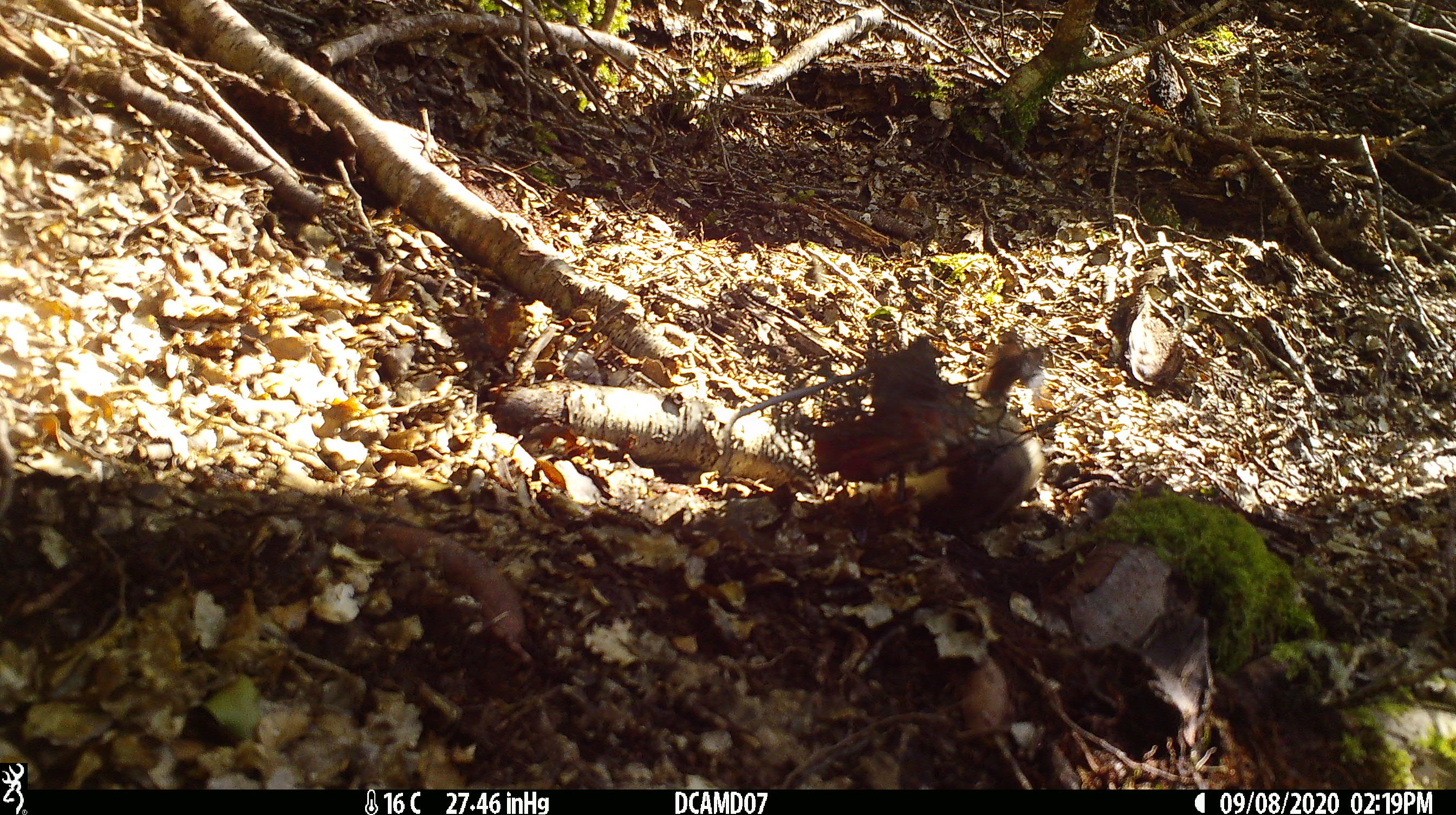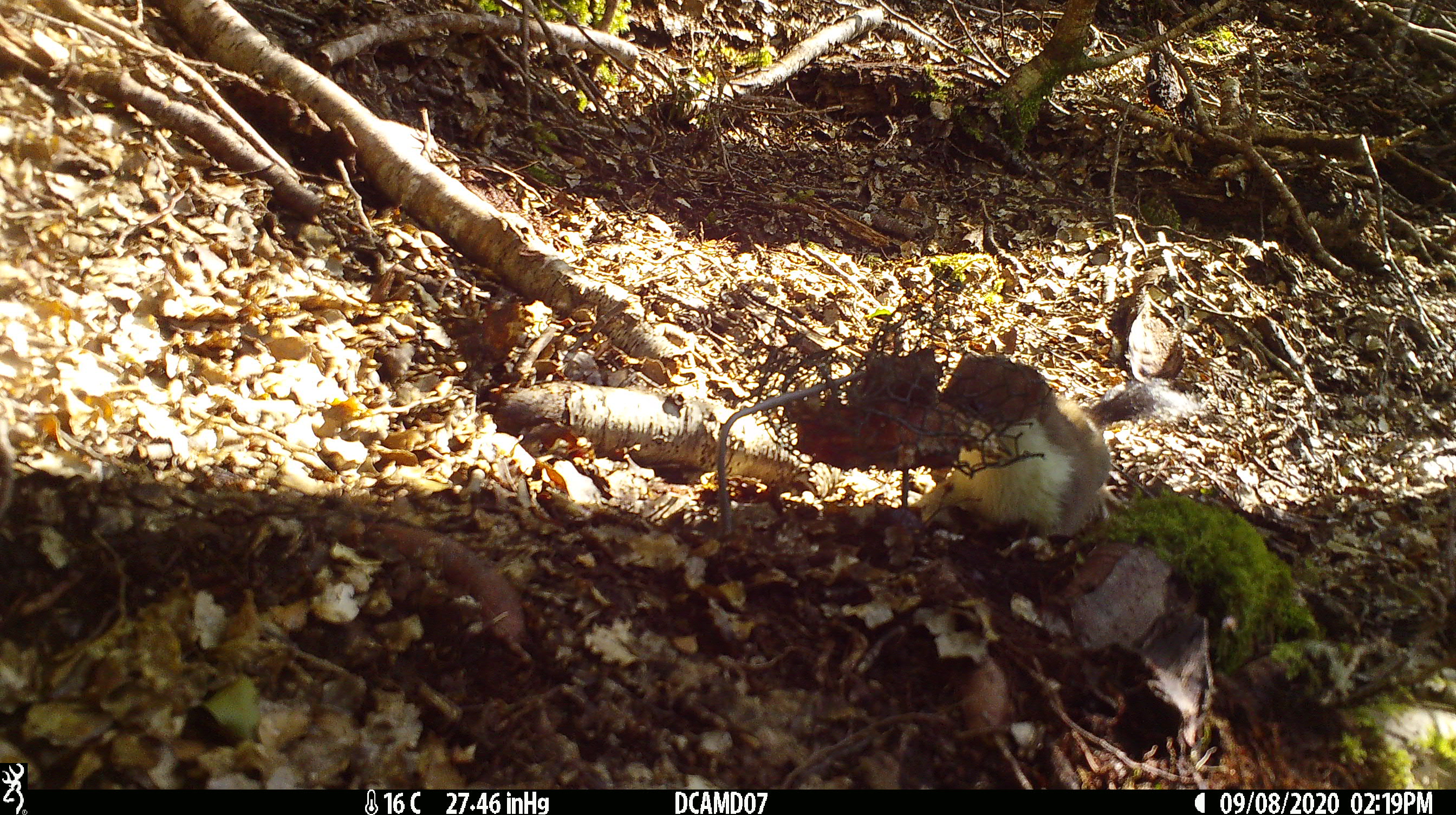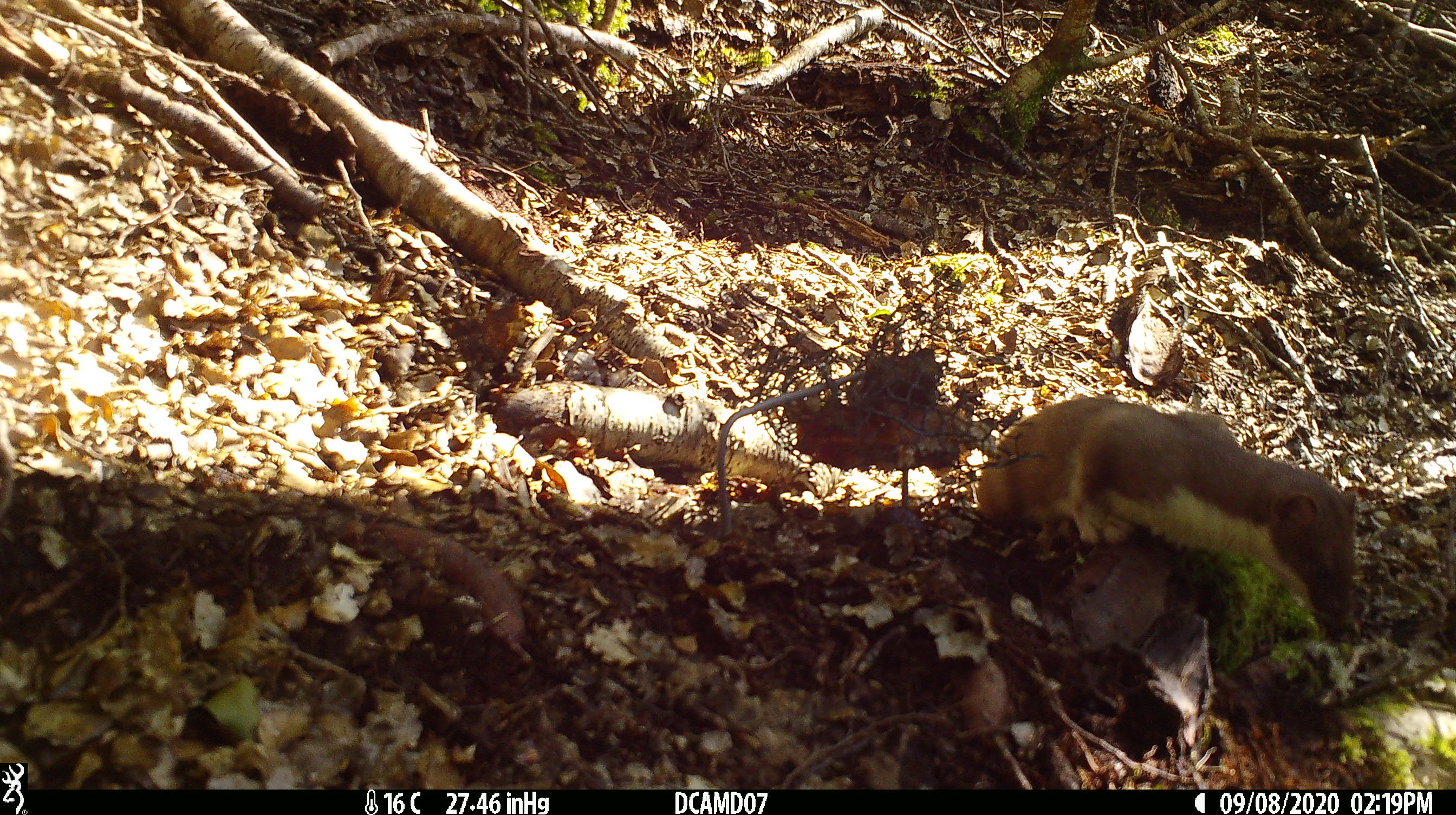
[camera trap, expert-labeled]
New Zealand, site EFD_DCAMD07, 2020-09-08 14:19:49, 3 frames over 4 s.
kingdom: Animalia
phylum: Chordata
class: Mammalia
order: Carnivora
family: Mustelidae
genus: Mustela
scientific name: Mustela erminea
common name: stoat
Stoat (Mustela erminea).